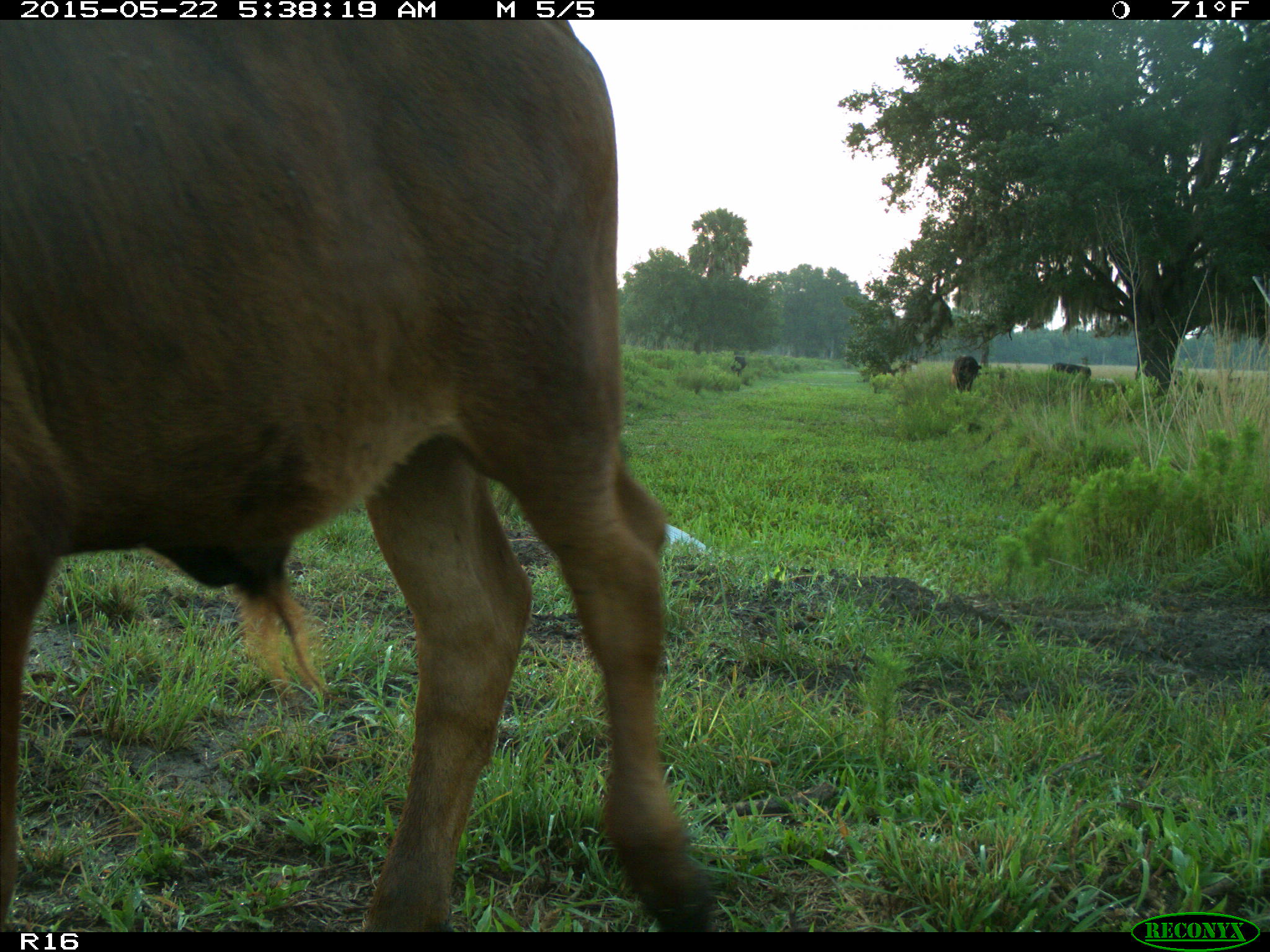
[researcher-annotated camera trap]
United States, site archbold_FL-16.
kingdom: Animalia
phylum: Chordata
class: Mammalia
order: Artiodactyla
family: Bovidae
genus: Bos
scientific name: Bos taurus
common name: domestic cow